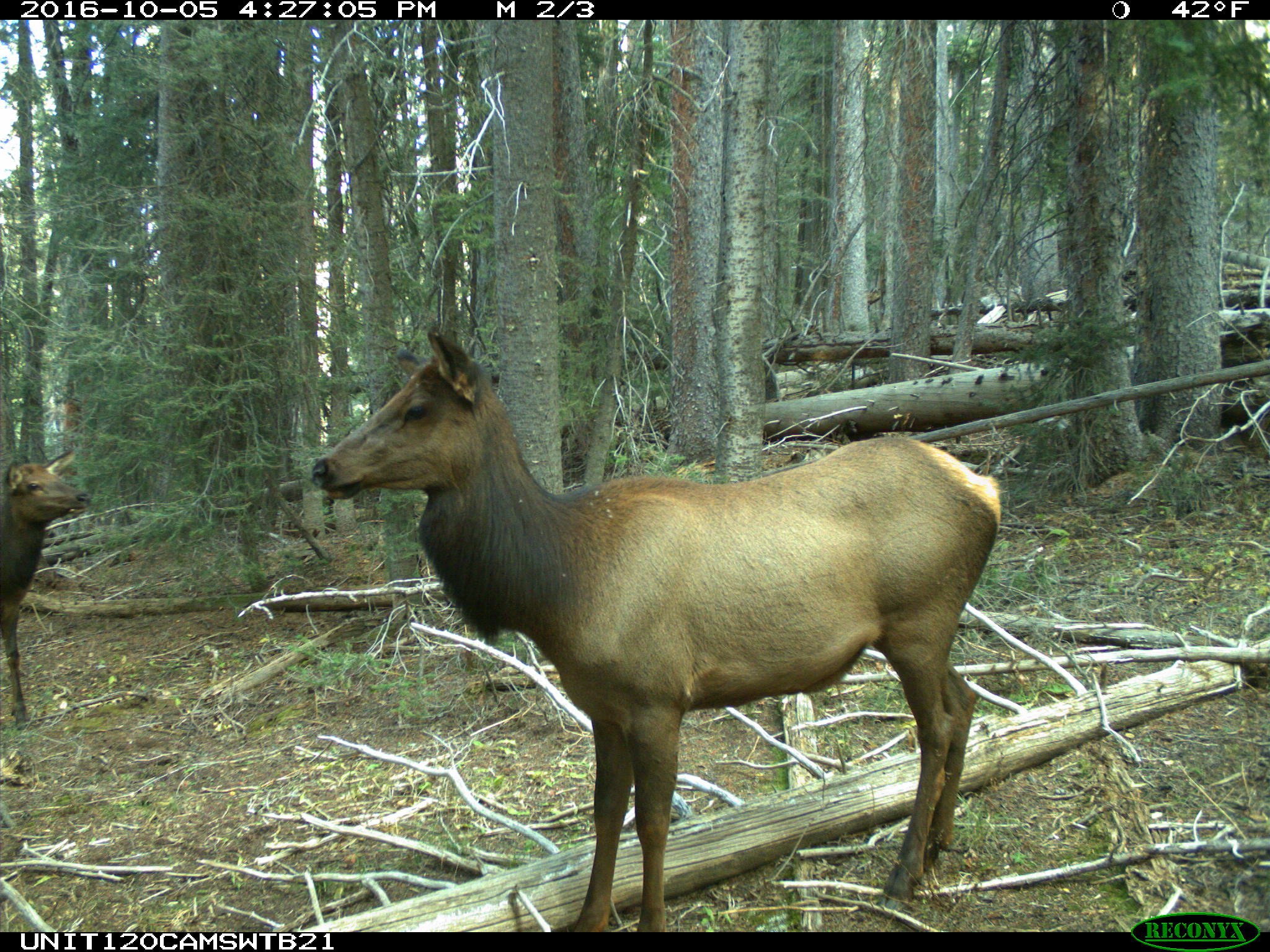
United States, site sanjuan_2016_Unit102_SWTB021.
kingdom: Animalia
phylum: Chordata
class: Mammalia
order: Artiodactyla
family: Cervidae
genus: Cervus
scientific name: Cervus elaphus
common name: red deer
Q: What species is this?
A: Cervus elaphus (red deer).